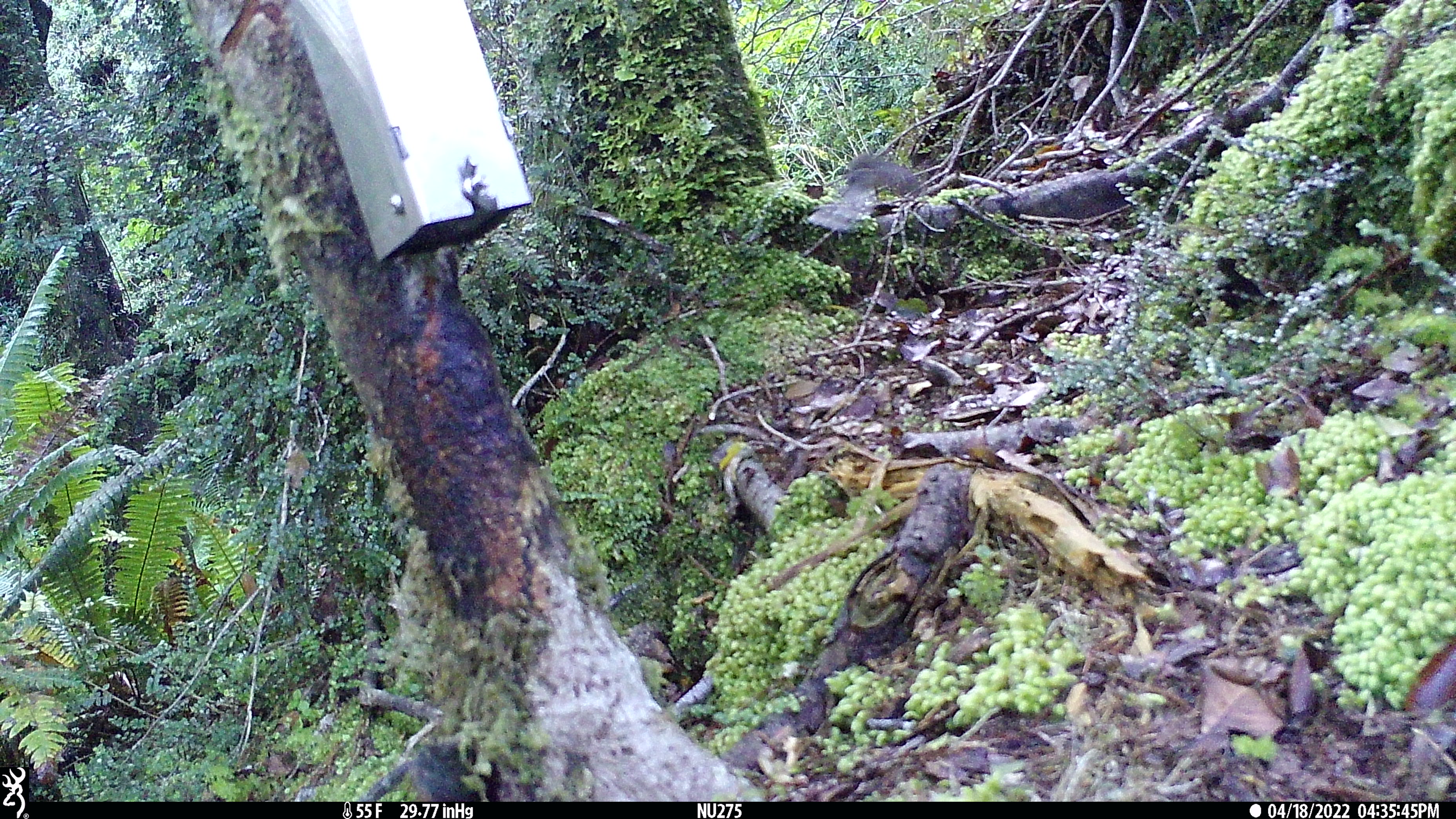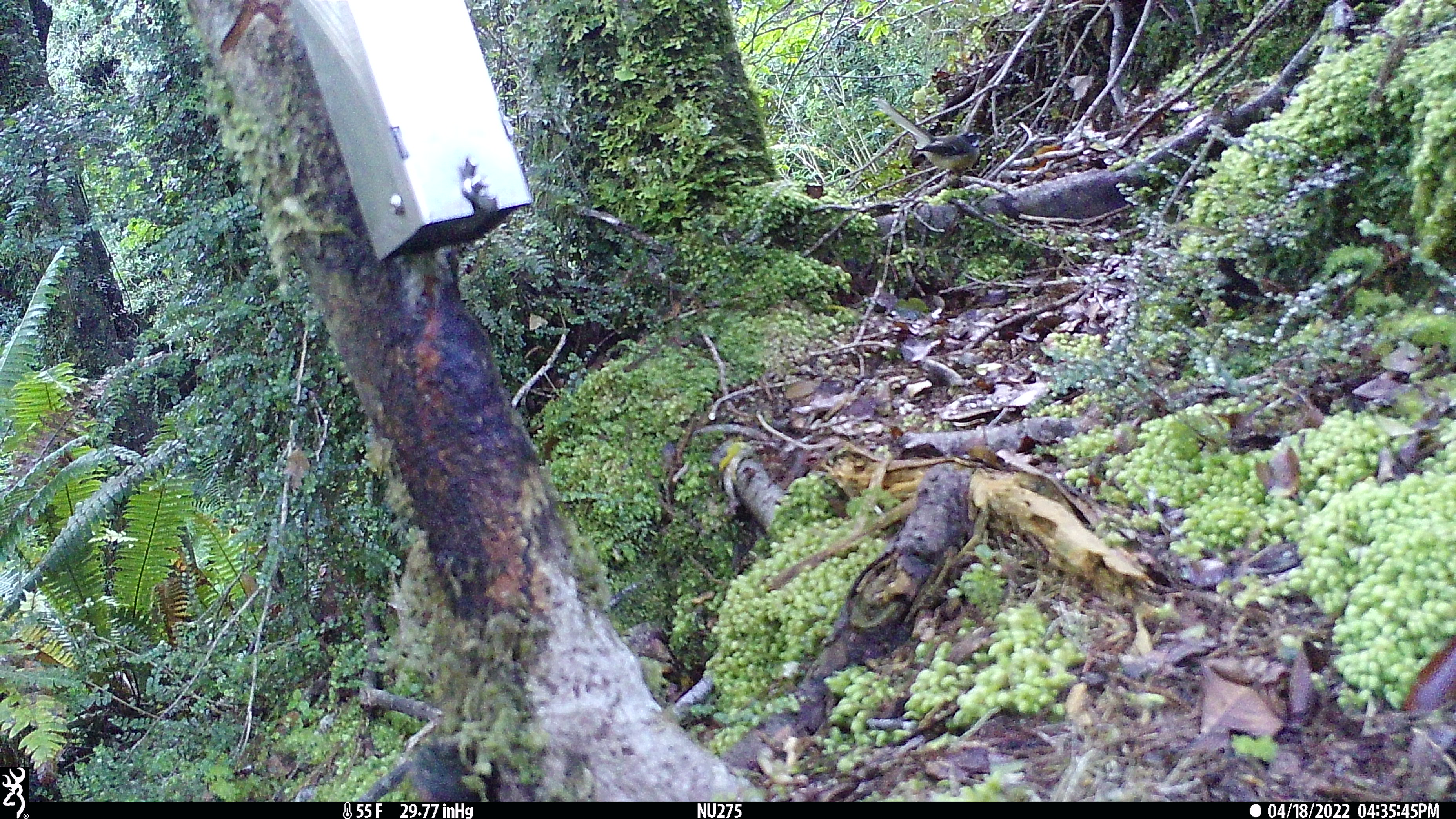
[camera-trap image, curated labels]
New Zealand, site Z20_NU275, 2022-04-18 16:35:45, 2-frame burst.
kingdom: Animalia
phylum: Chordata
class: Aves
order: Passeriformes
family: Rhipiduridae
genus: Rhipidura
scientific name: Rhipidura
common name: fantails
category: fantail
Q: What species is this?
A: Fantail (fantails) (Rhipidura).